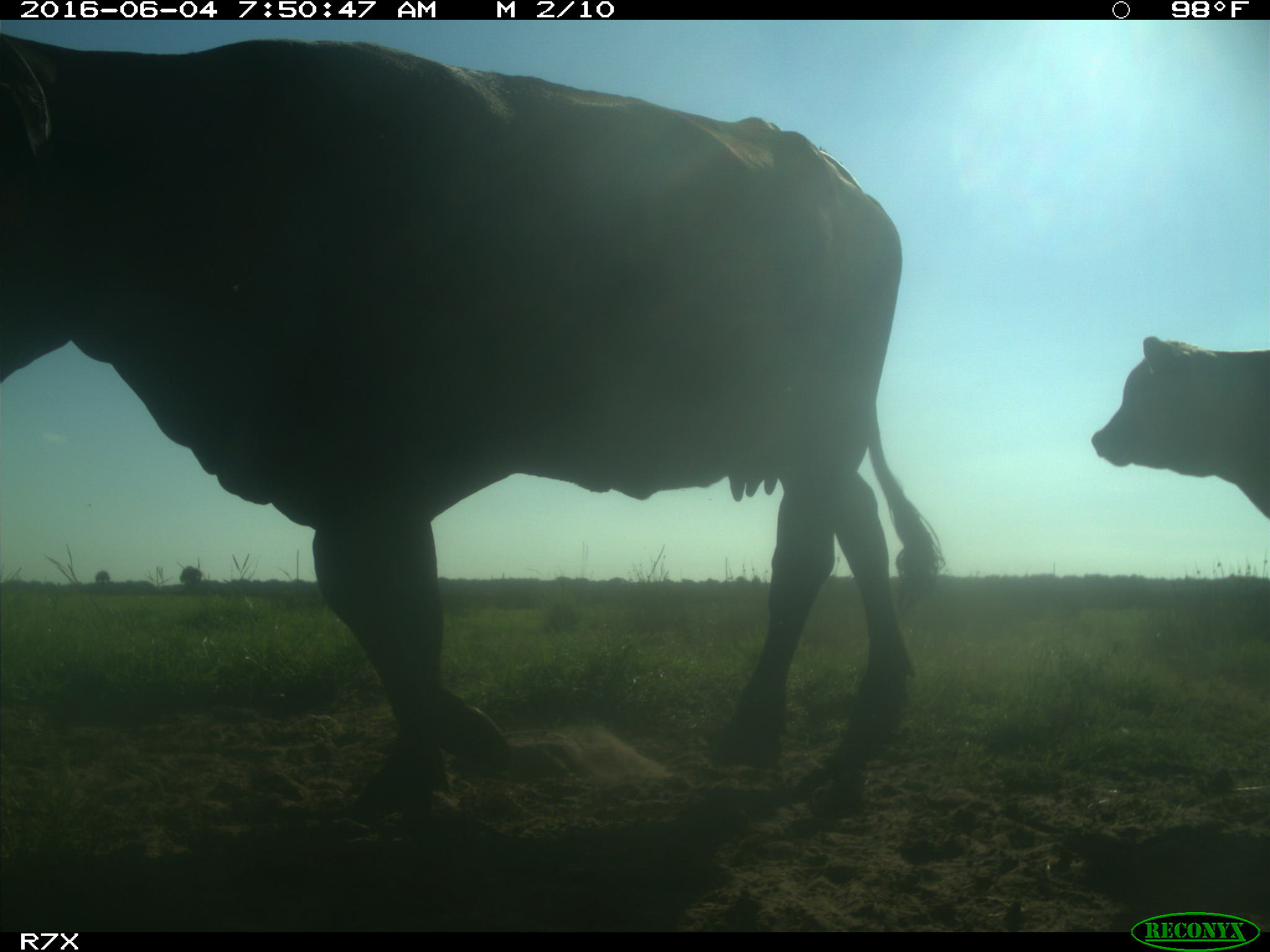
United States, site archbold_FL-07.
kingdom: Animalia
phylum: Chordata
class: Mammalia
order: Artiodactyla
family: Bovidae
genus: Bos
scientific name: Bos taurus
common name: domestic cow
Bos taurus (domestic cow).